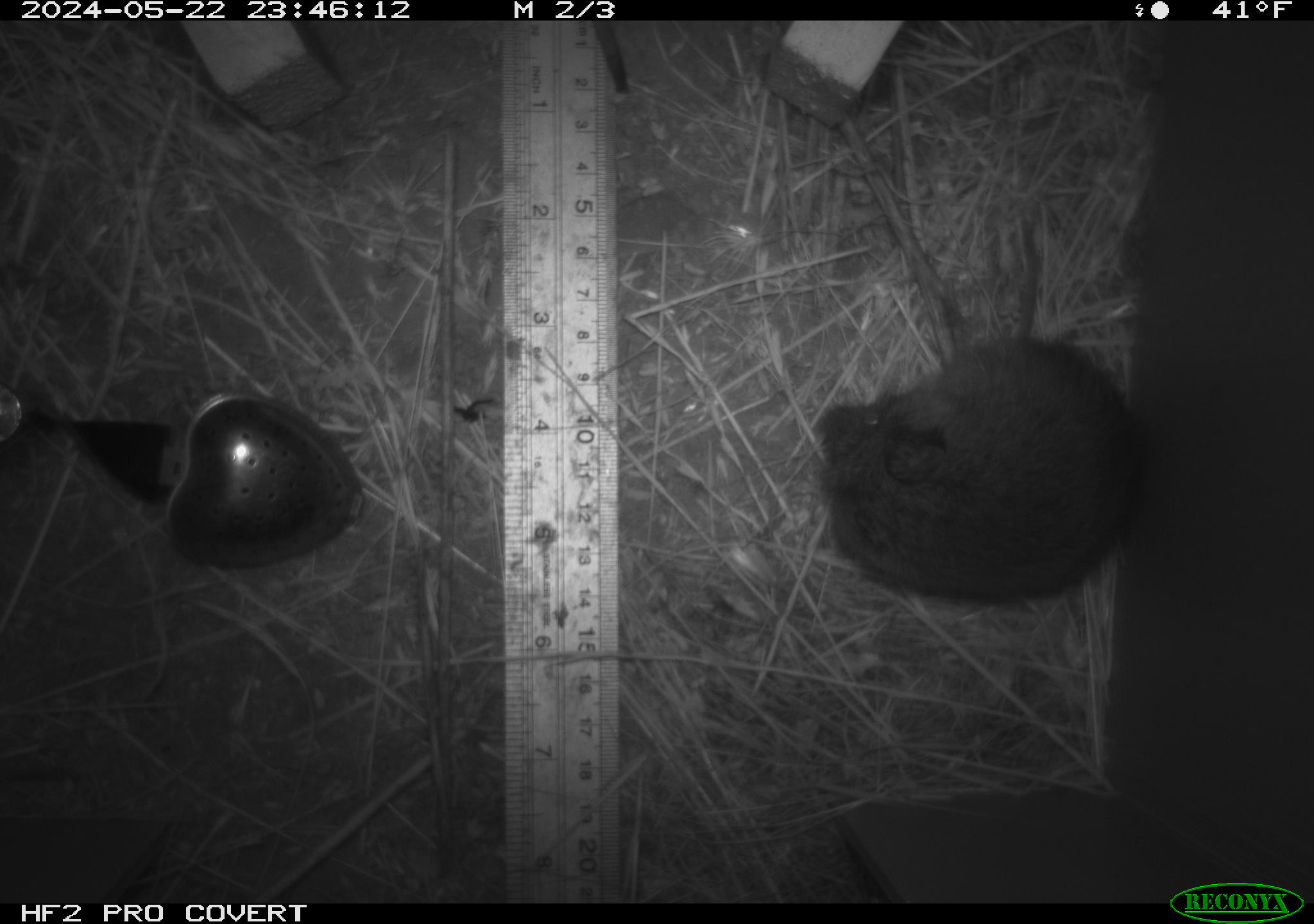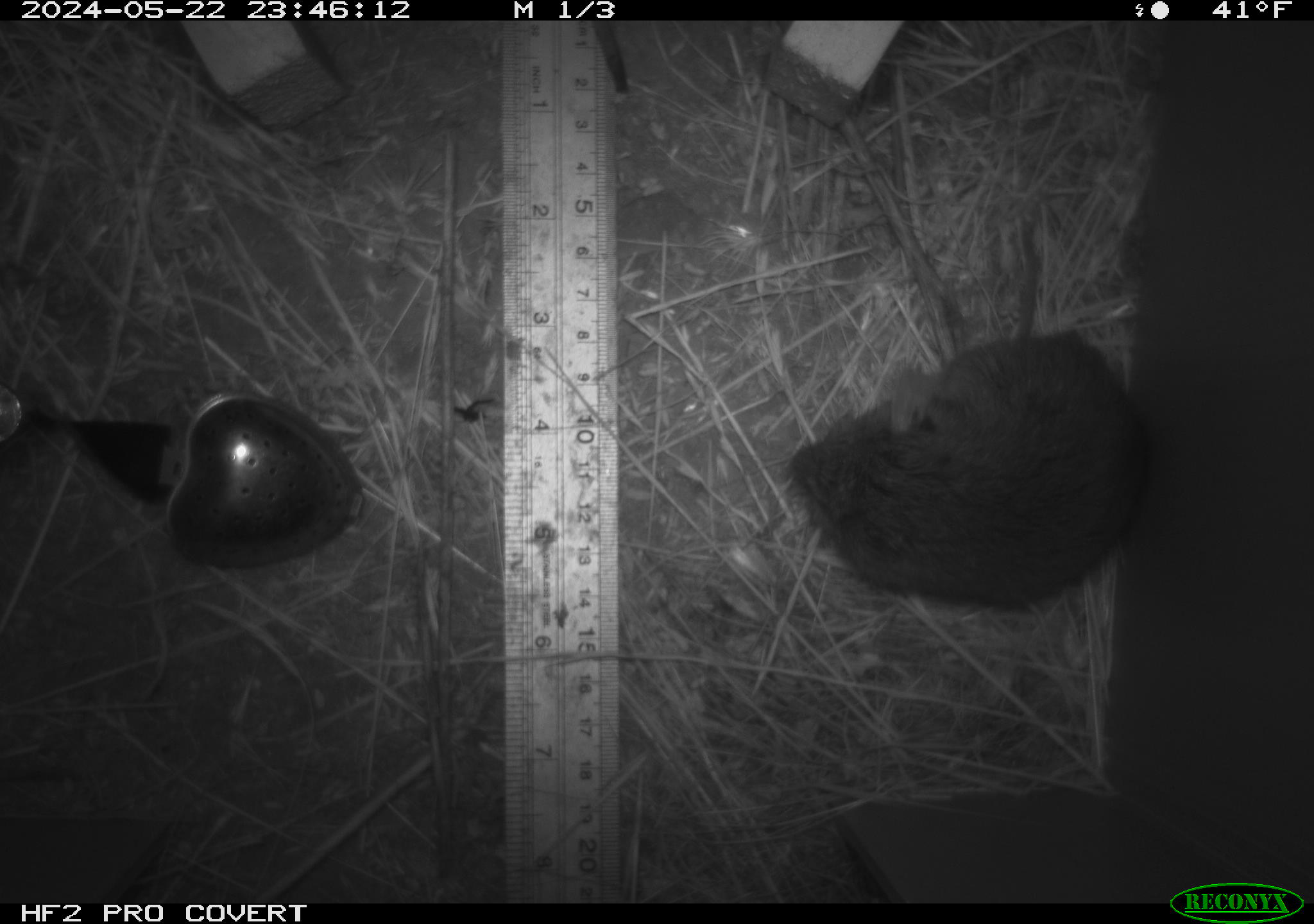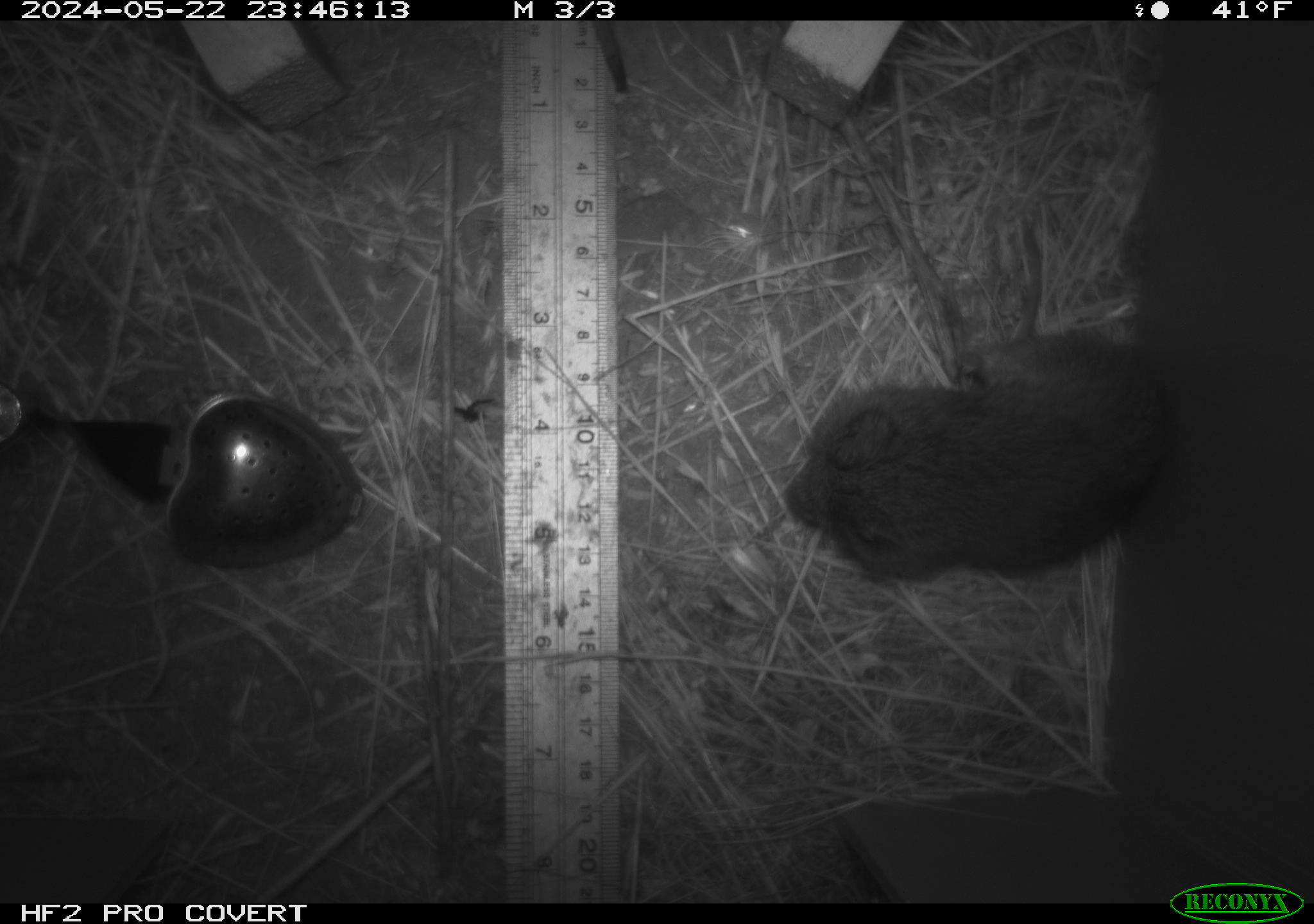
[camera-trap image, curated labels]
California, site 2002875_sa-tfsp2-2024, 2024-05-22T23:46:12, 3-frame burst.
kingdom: Animalia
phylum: Chordata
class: Mammalia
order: Rodentia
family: Cricetidae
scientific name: Arvicolinae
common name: voles, lemmings, and muskrats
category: arvicolinae subfamily